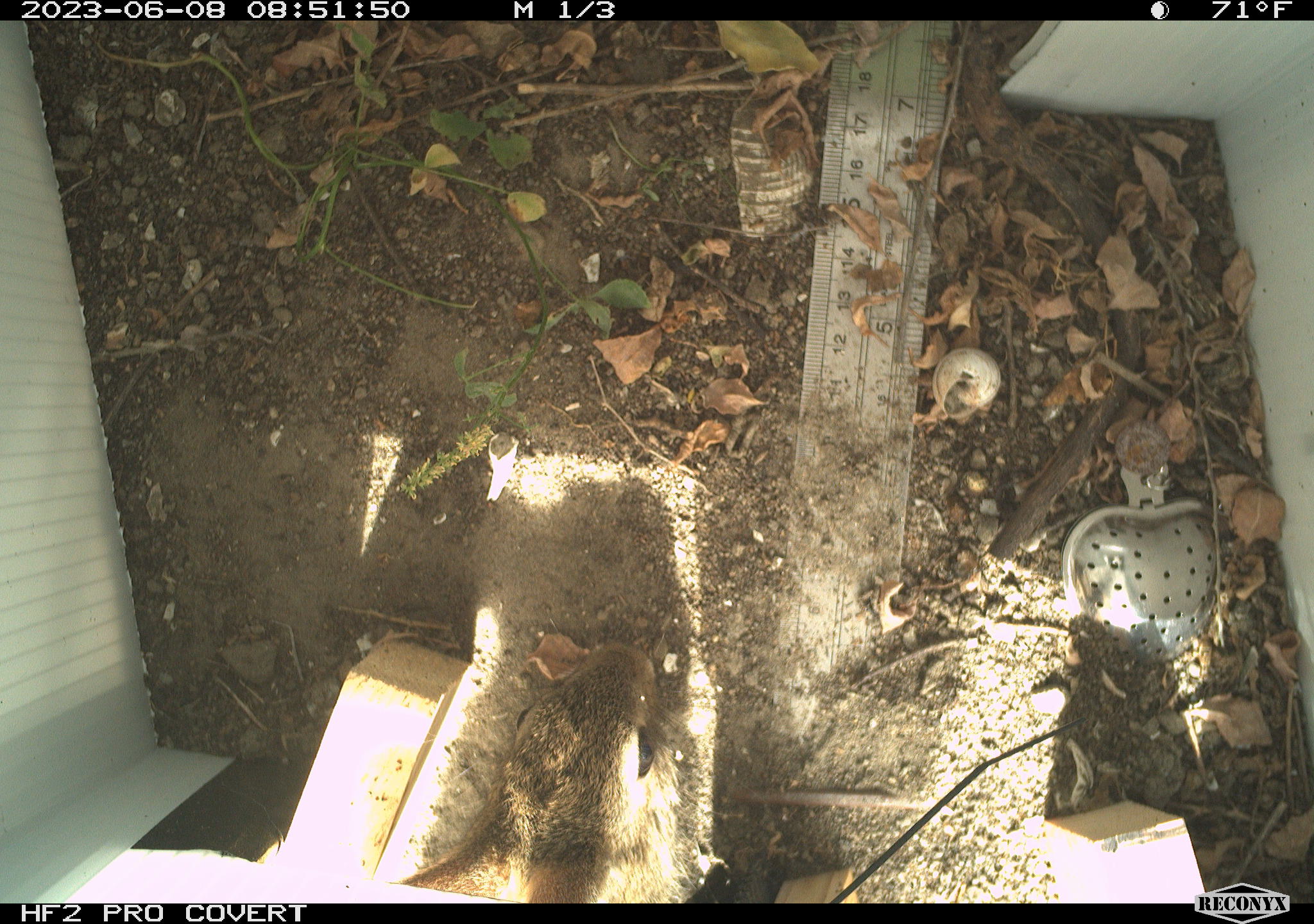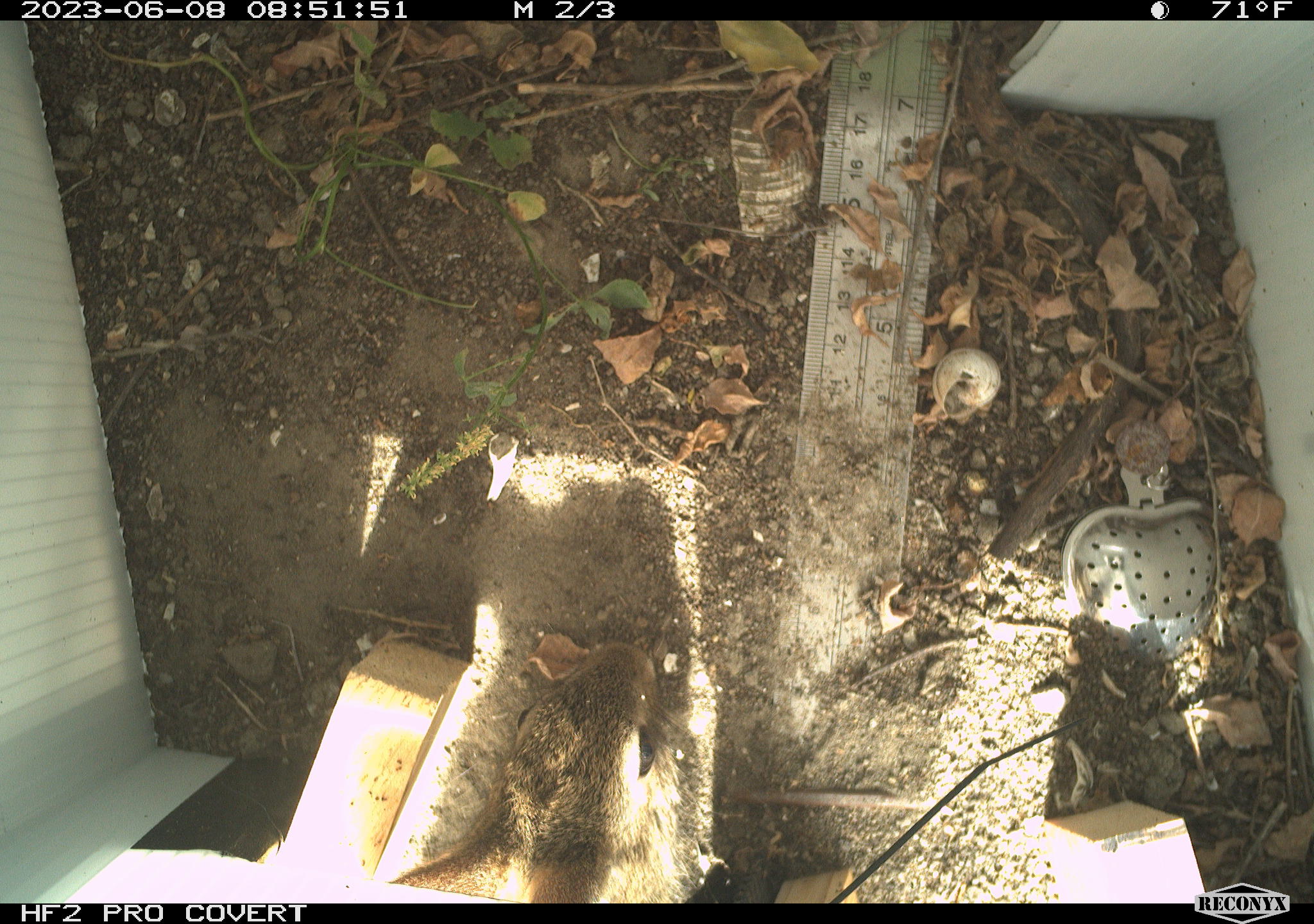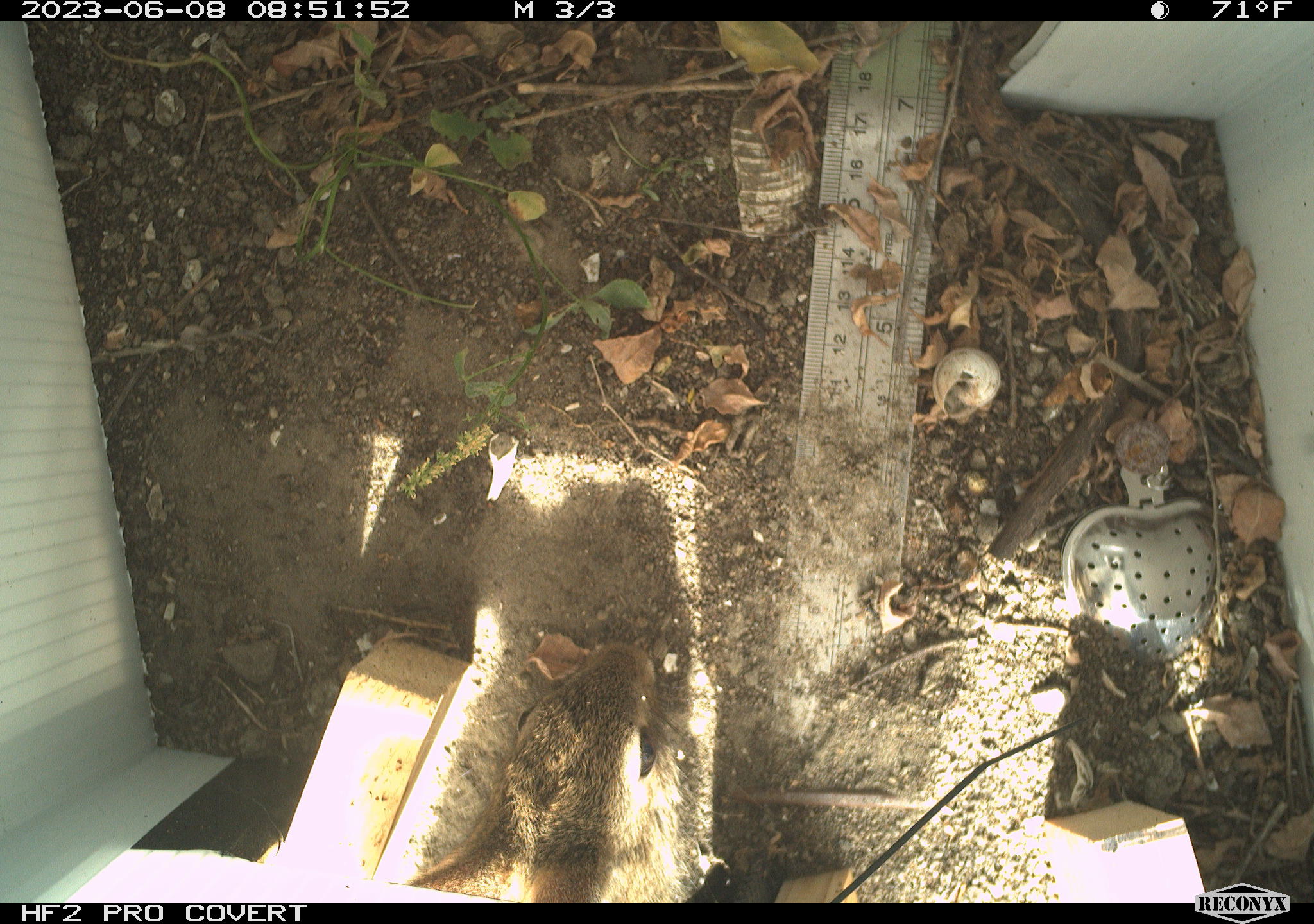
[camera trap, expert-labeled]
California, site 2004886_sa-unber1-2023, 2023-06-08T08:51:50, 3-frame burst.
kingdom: Animalia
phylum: Chordata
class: Mammalia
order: Lagomorpha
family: Leporidae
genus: Sylvilagus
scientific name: Sylvilagus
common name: cottontail rabbits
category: sylvilagus species